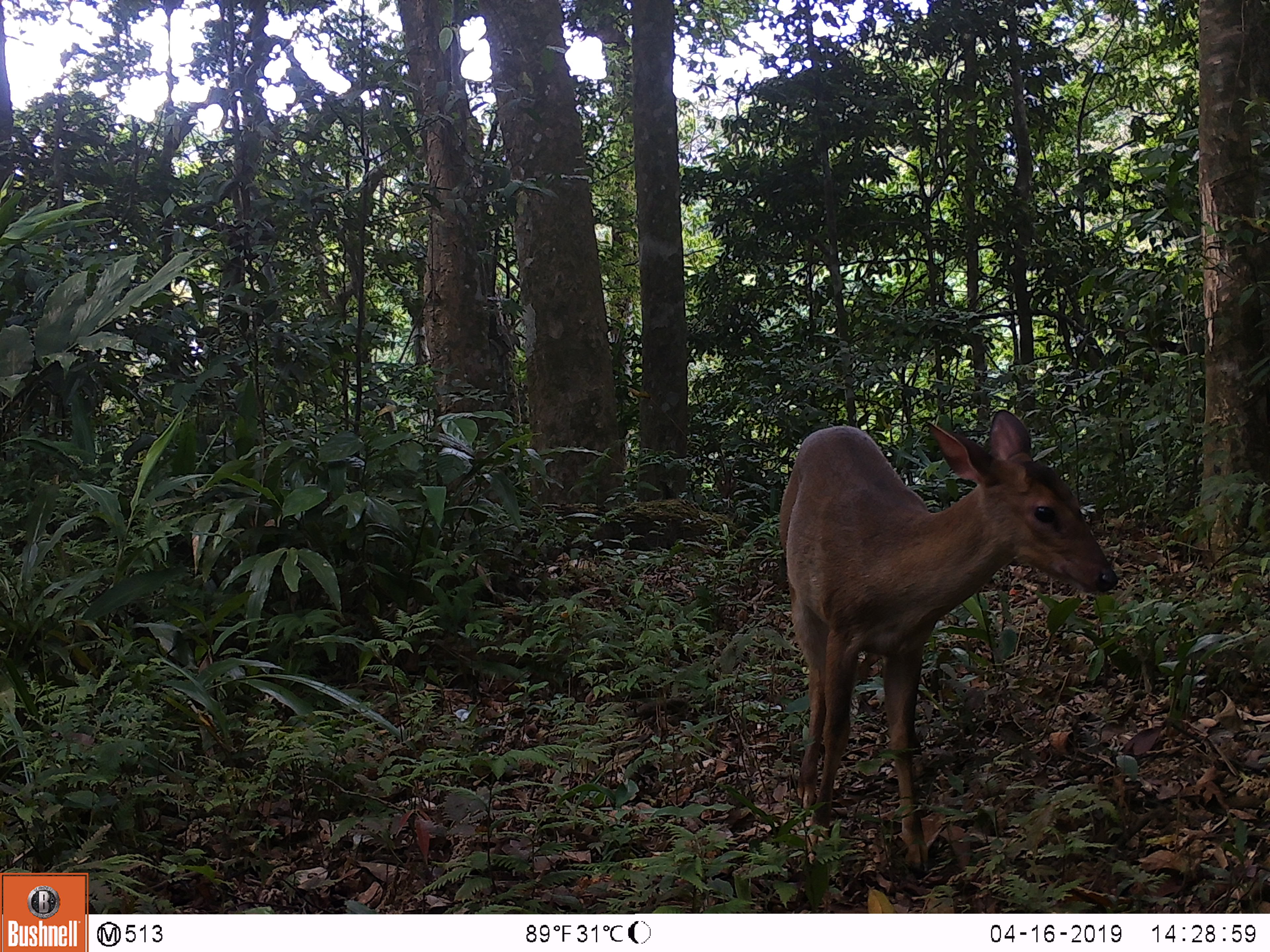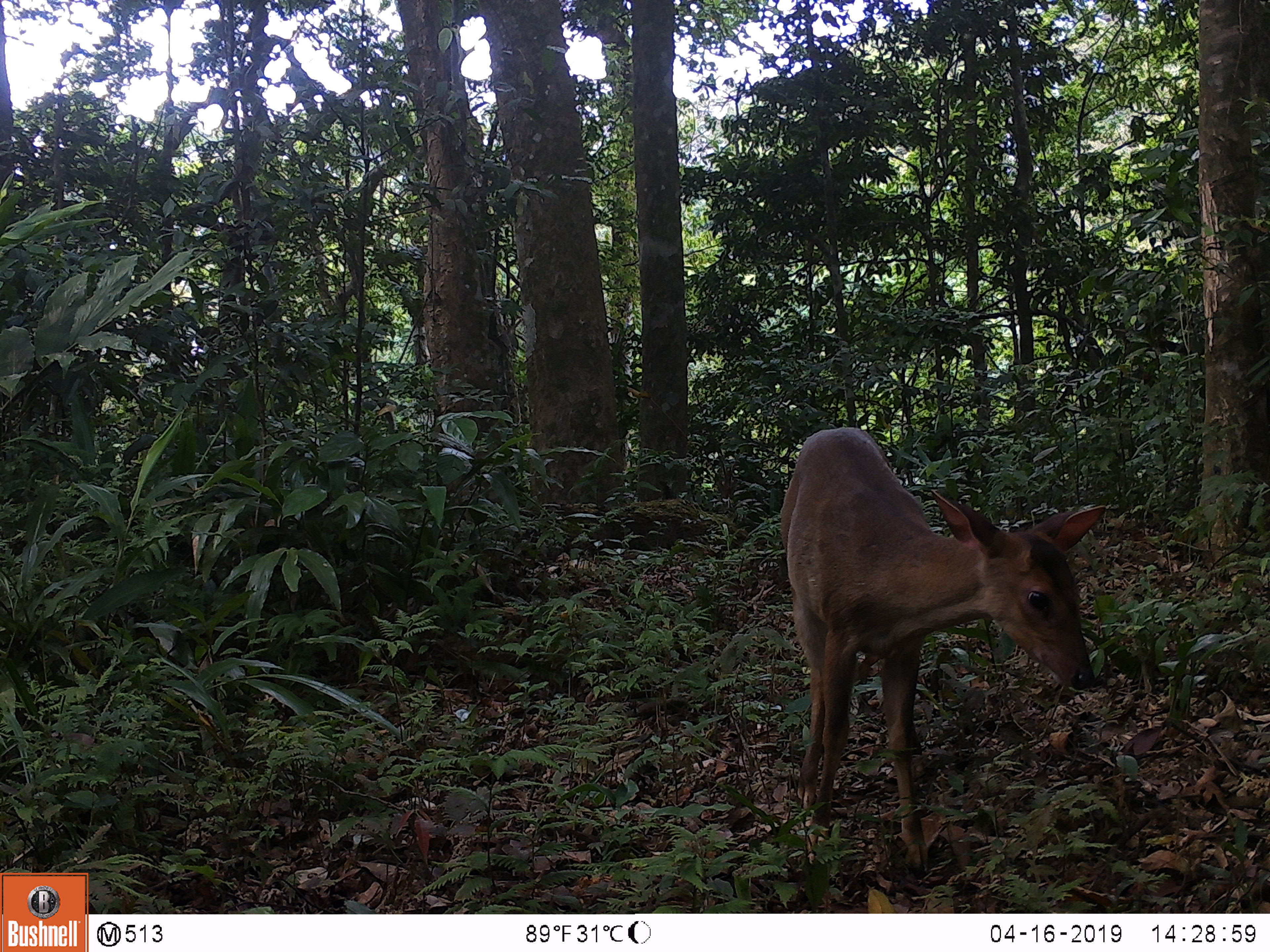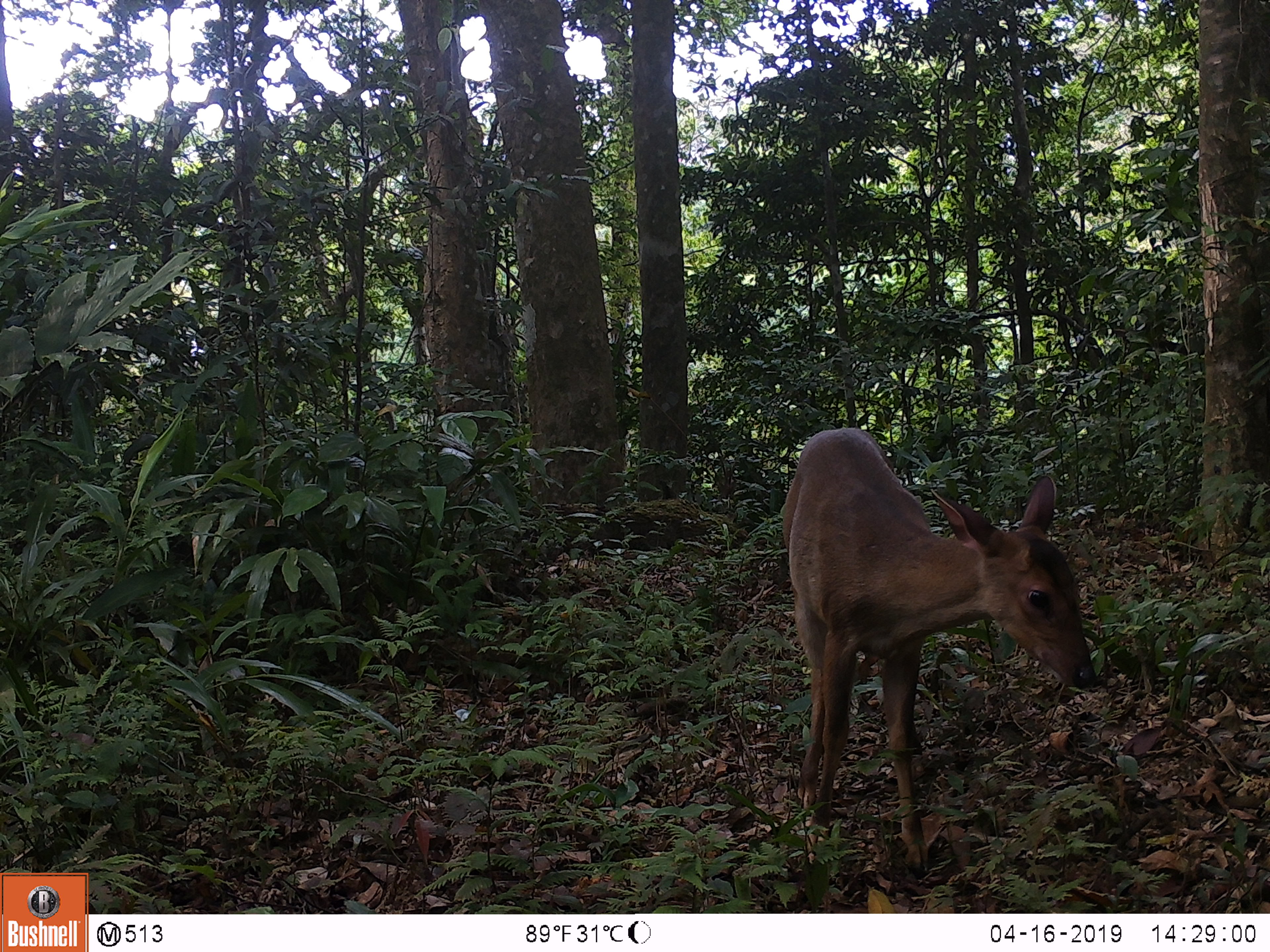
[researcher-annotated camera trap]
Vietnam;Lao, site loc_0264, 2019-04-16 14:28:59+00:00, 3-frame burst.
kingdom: Animalia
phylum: Chordata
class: Mammalia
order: Artiodactyla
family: Cervidae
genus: Muntiacus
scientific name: Muntiacus vuquangensis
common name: large-antlered muntjac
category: large antlered muntjac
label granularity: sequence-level